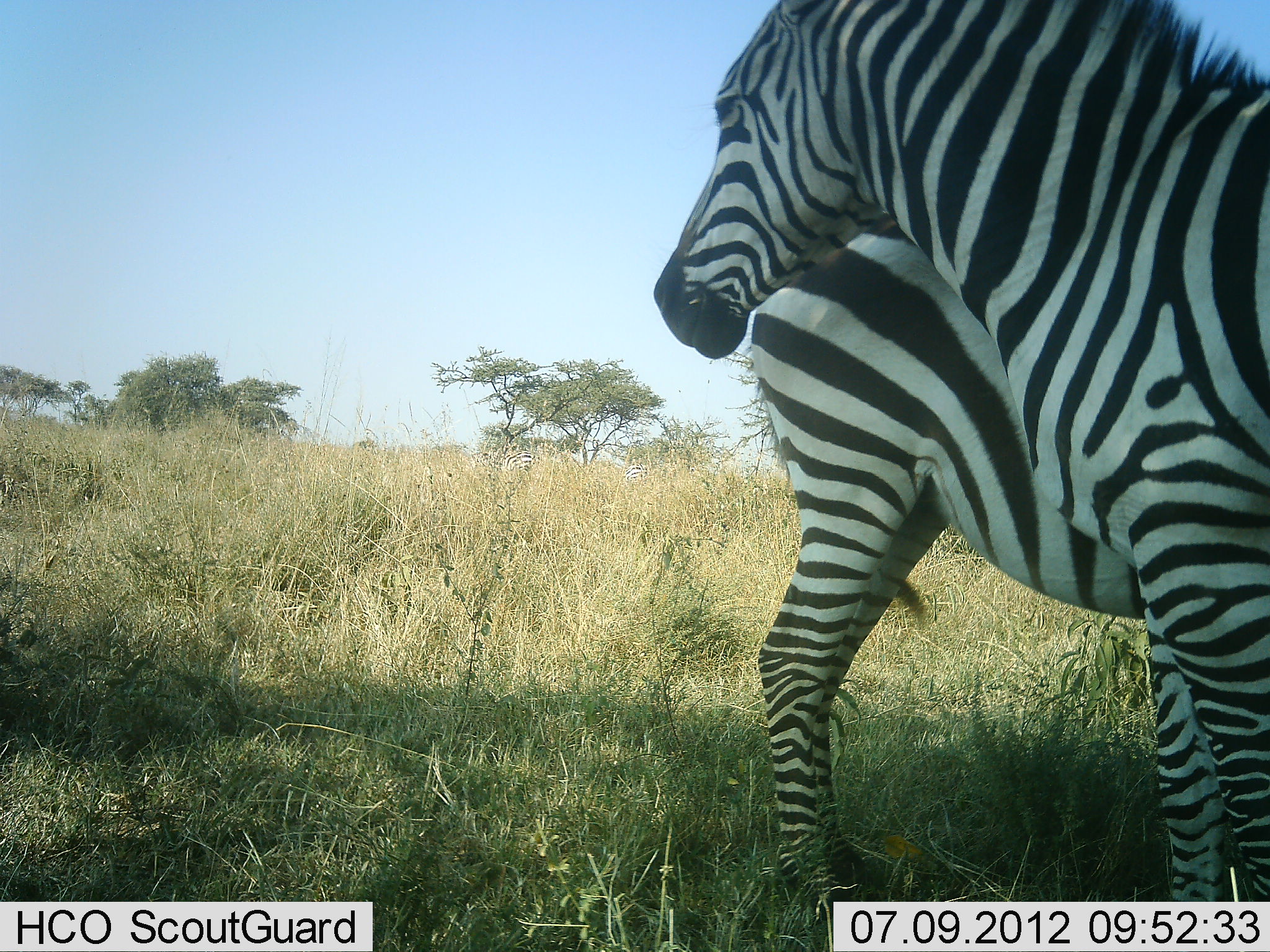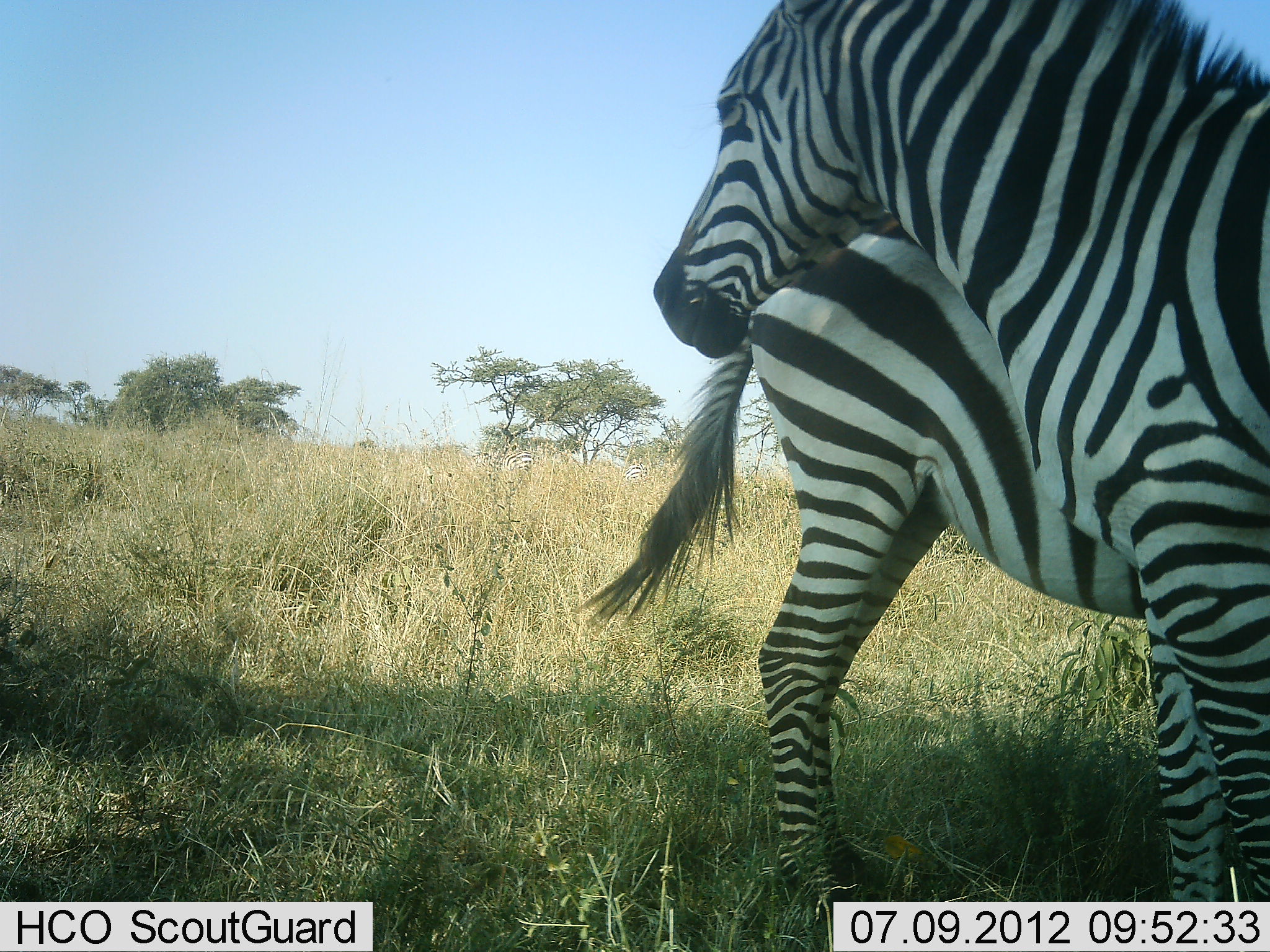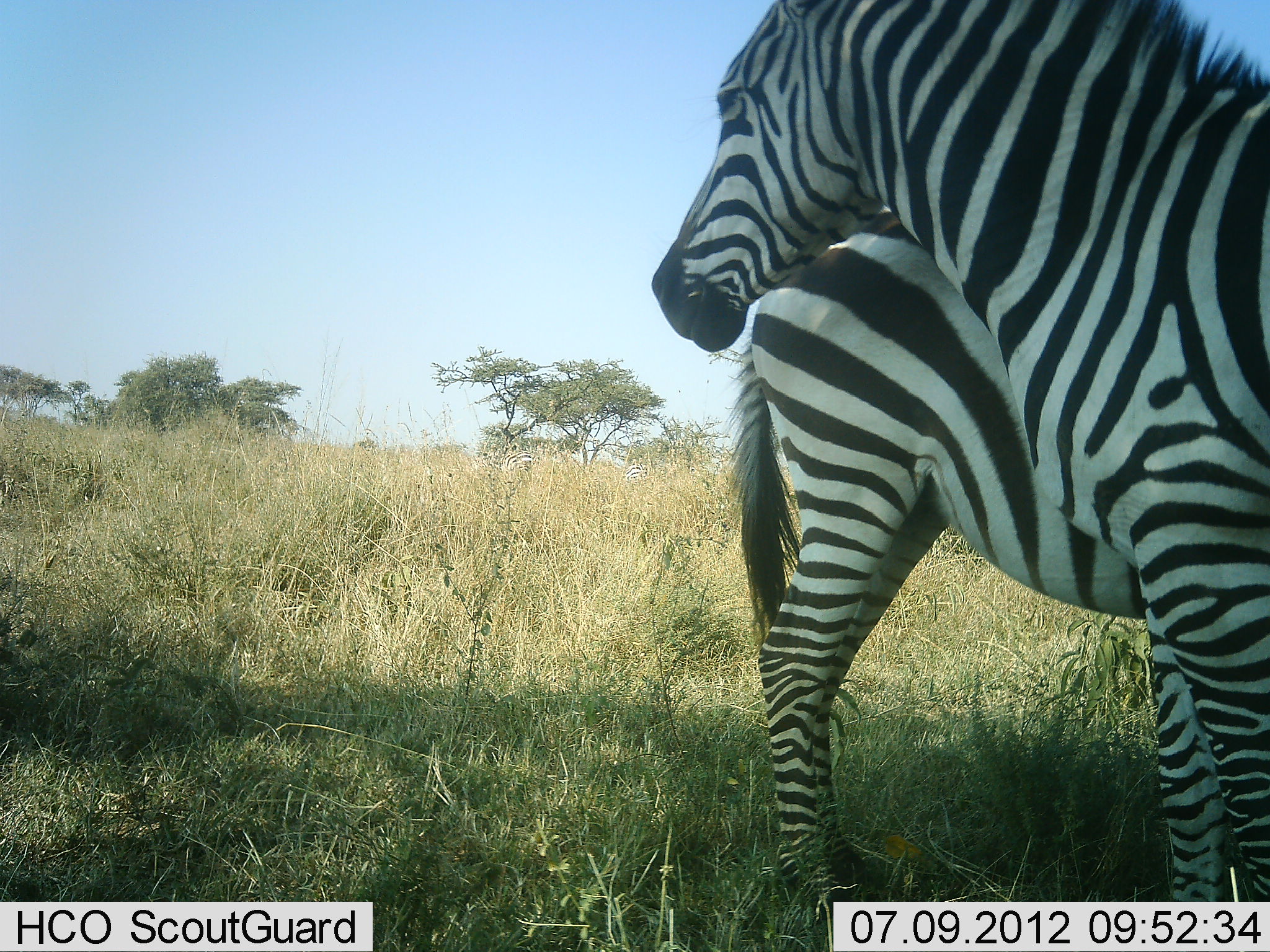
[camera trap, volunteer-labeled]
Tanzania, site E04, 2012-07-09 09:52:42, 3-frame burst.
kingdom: Animalia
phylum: Chordata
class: Mammalia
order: Perissodactyla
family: Equidae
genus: Equus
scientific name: Equus quagga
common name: plains zebra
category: zebra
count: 2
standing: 100%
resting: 0%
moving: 0%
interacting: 10%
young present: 0%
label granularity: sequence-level